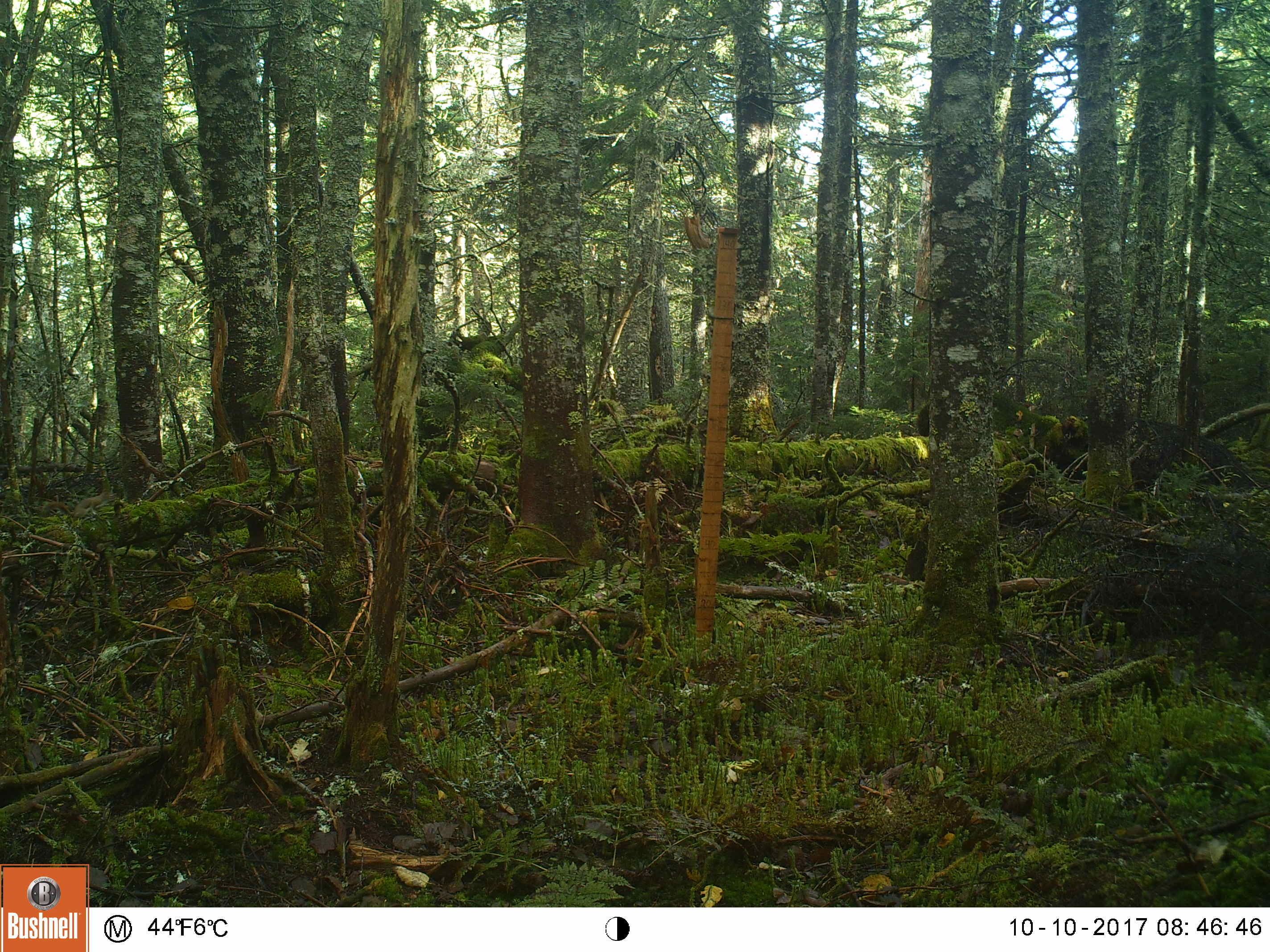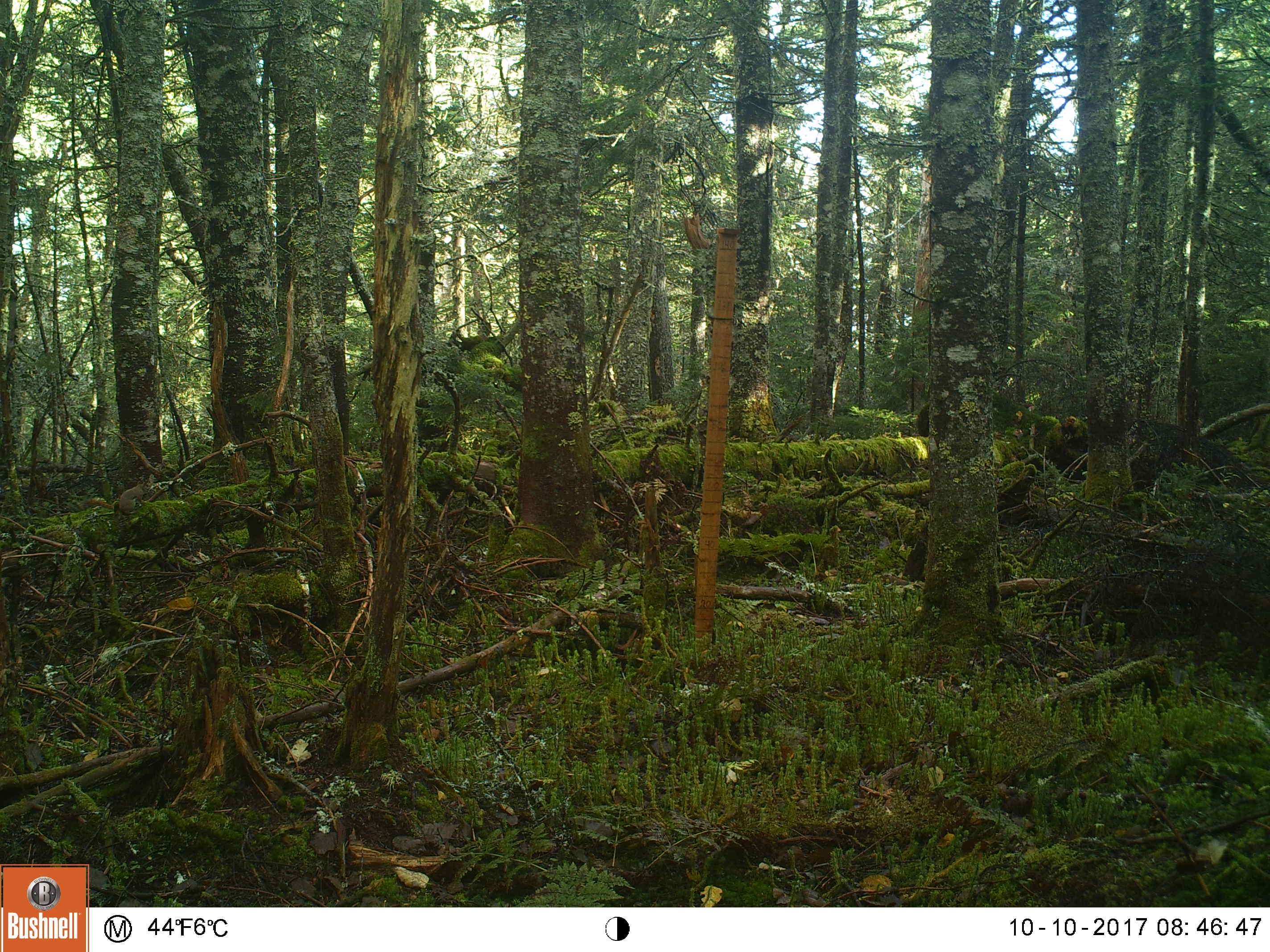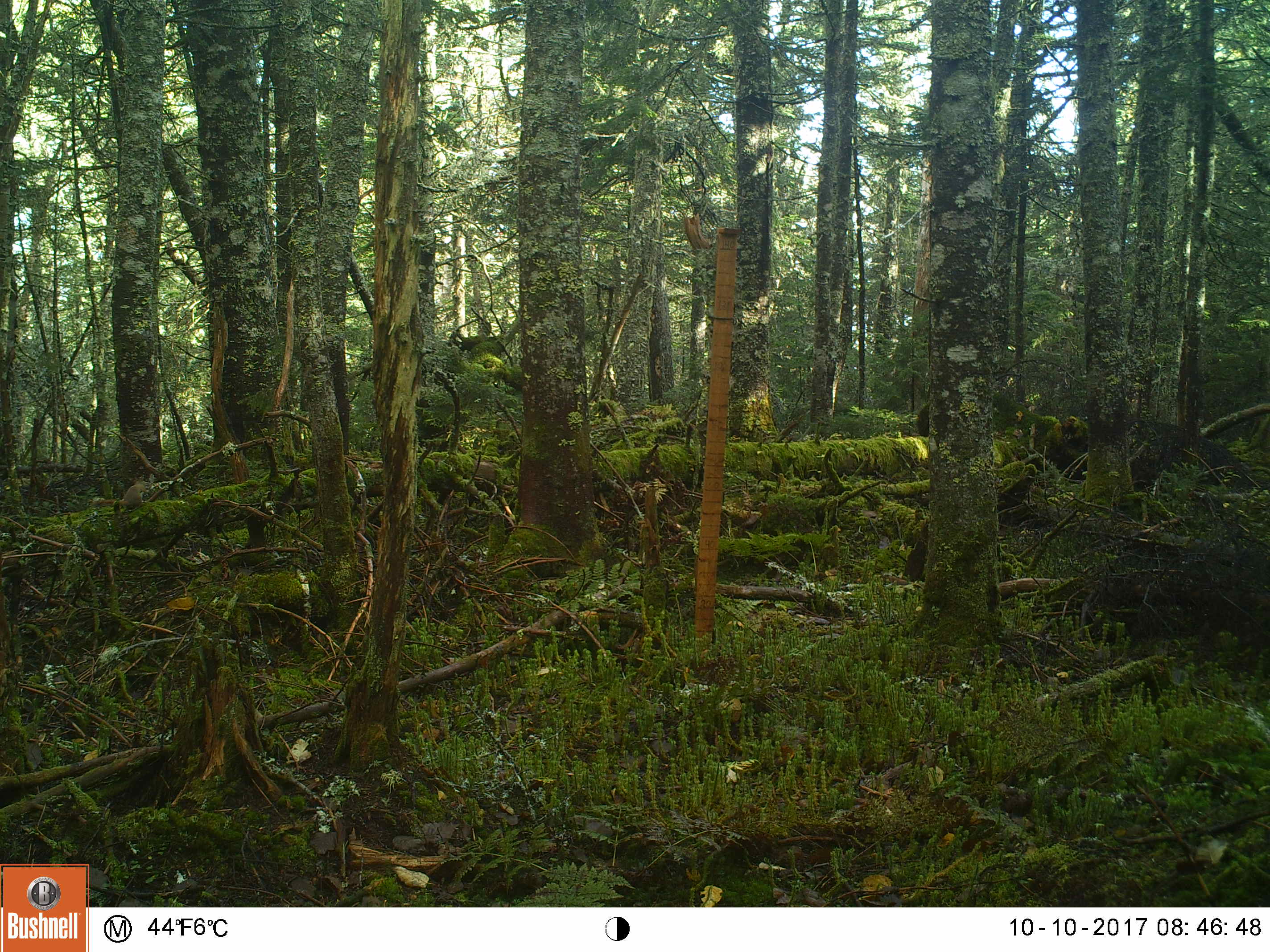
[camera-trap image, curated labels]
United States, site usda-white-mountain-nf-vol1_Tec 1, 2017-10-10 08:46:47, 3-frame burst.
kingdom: Animalia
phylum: Chordata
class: Mammalia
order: Rodentia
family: Sciuridae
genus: Tamiasciurus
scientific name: Tamiasciurus hudsonicus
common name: red squirrel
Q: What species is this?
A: Red squirrel (Tamiasciurus hudsonicus).